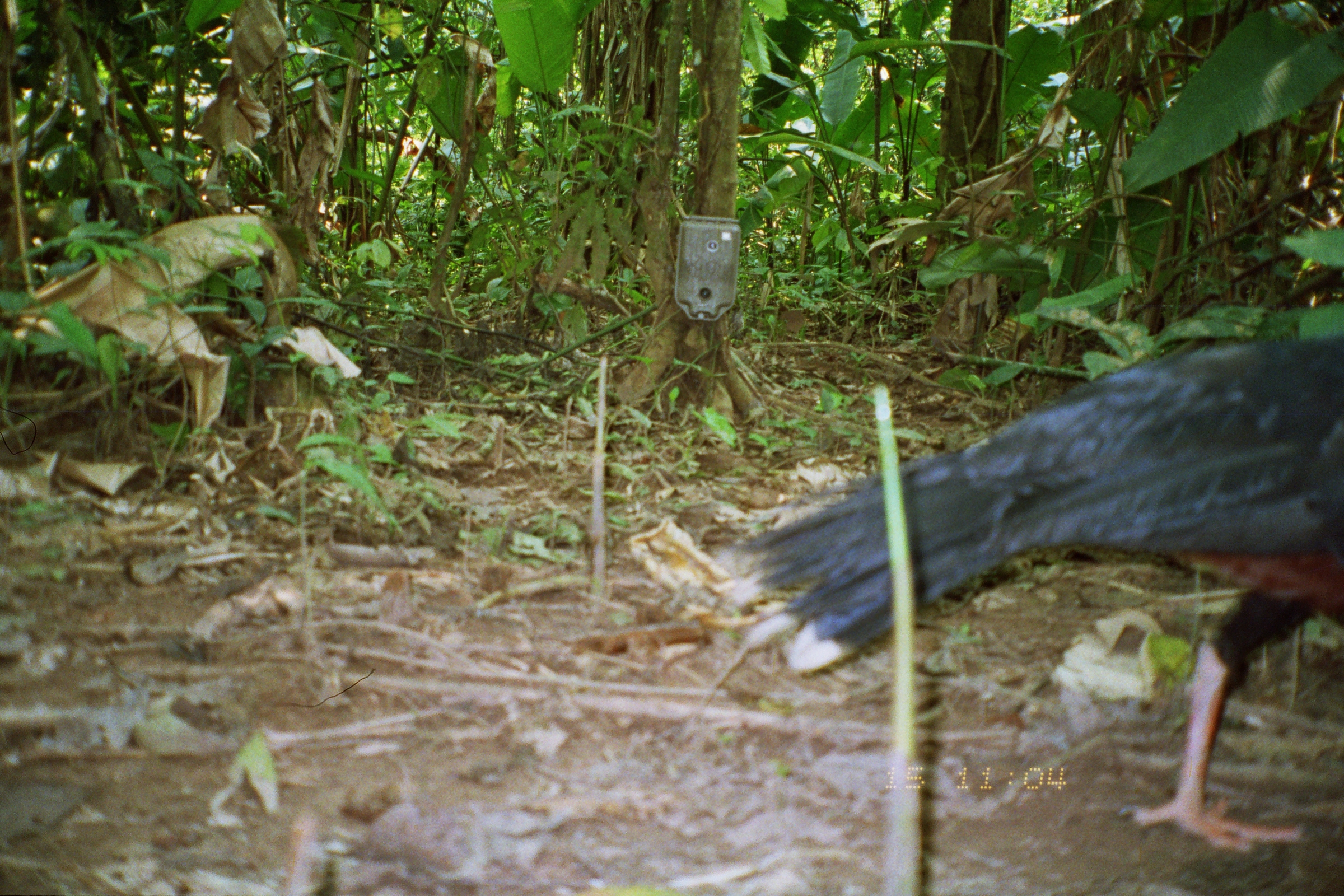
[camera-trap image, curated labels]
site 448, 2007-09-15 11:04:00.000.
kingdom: Animalia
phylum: Chordata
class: Aves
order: Galliformes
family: Cracidae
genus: Mitu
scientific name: Mitu tuberosum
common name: razor-billed curassow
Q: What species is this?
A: Mitu tuberosum (razor-billed curassow).